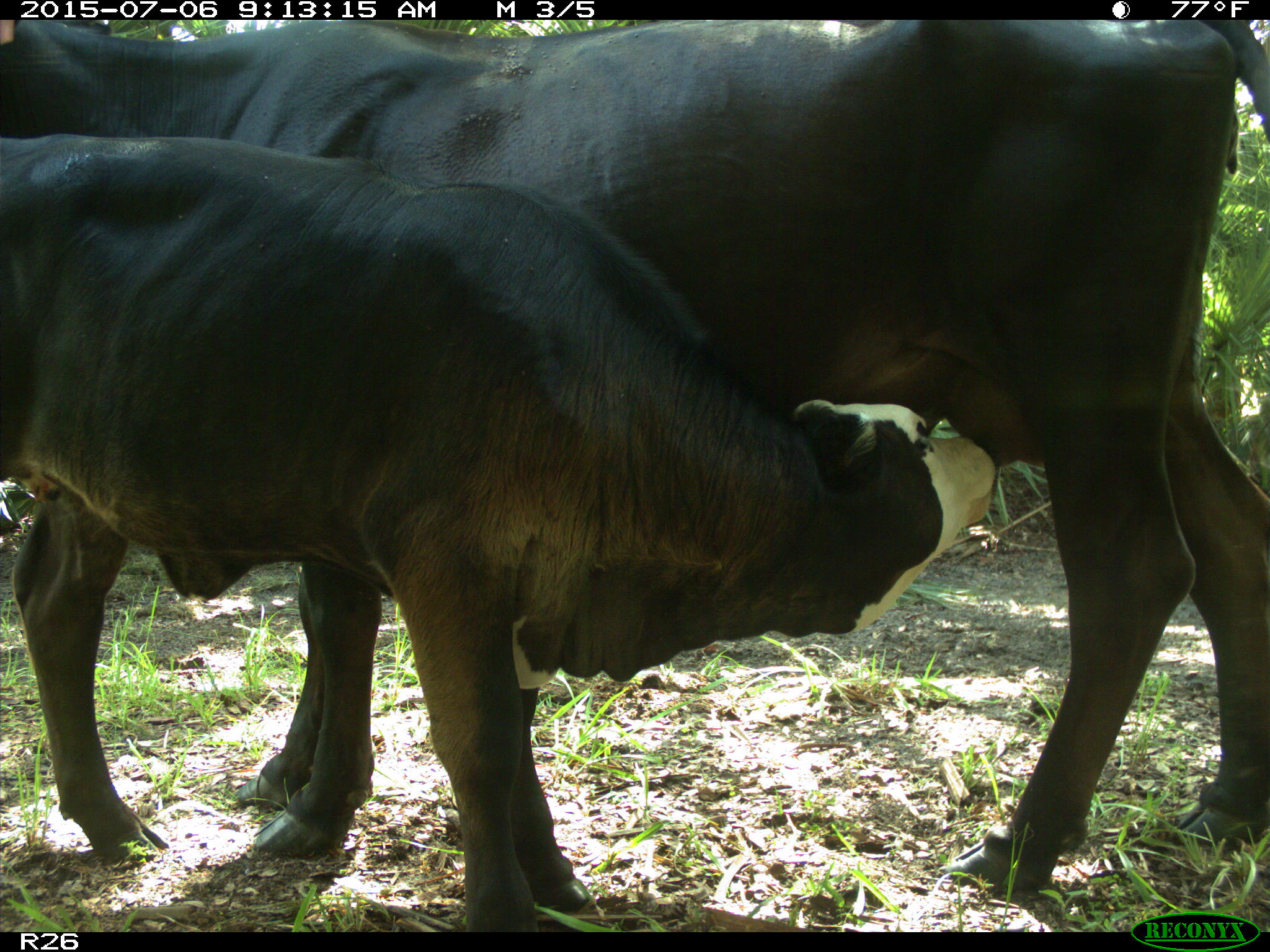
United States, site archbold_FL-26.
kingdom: Animalia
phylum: Chordata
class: Mammalia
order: Artiodactyla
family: Bovidae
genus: Bos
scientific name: Bos taurus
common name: domestic cow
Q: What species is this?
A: Bos taurus (domestic cow).